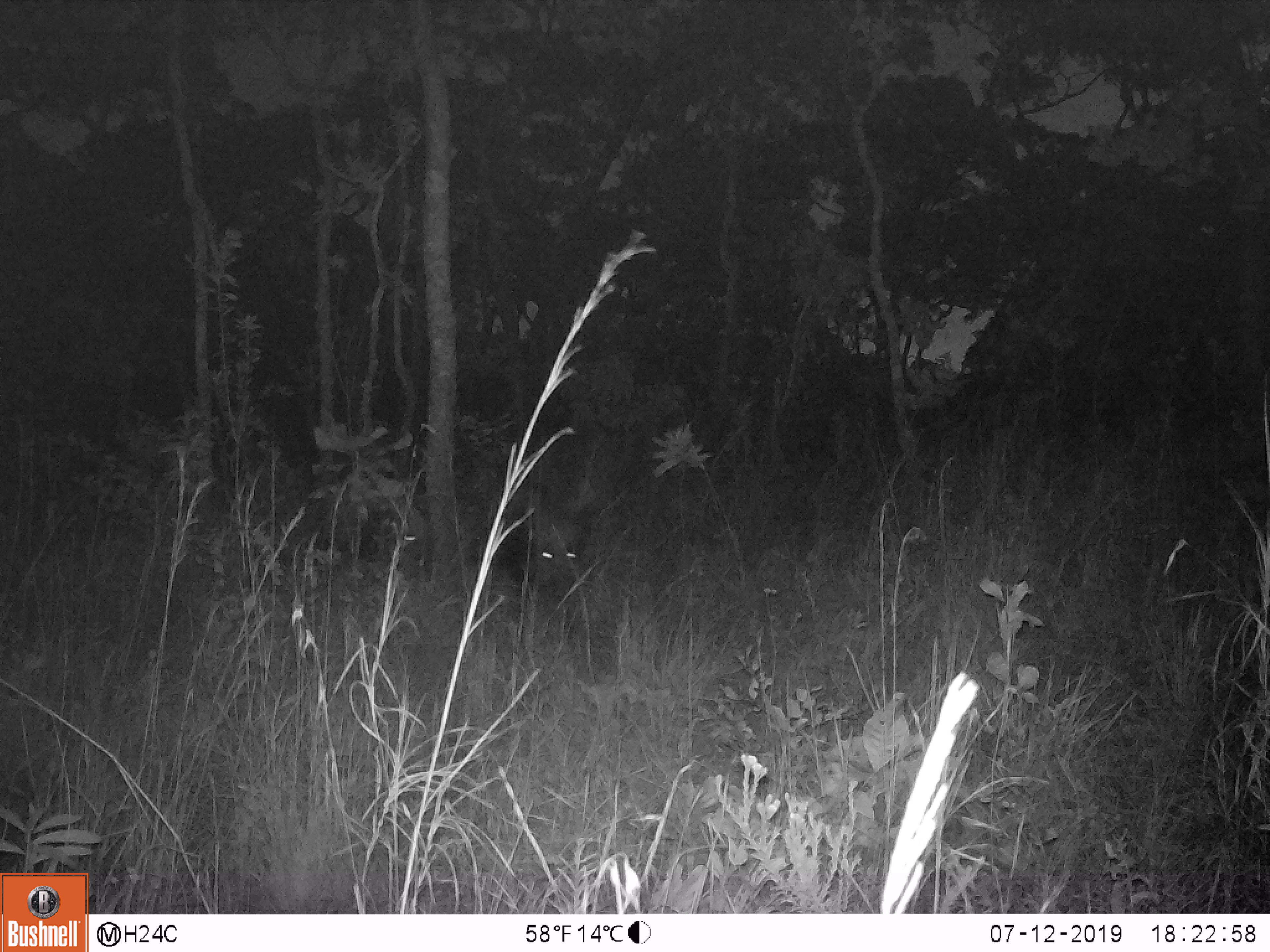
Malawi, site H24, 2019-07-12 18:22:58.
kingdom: Animalia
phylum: Chordata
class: Mammalia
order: Artiodactyla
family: Suidae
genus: Potamochoerus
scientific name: Potamochoerus larvatus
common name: bushpig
Bushpig (Potamochoerus larvatus), count 1.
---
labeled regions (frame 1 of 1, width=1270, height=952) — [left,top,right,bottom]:
bushpig: [481,463,605,619]